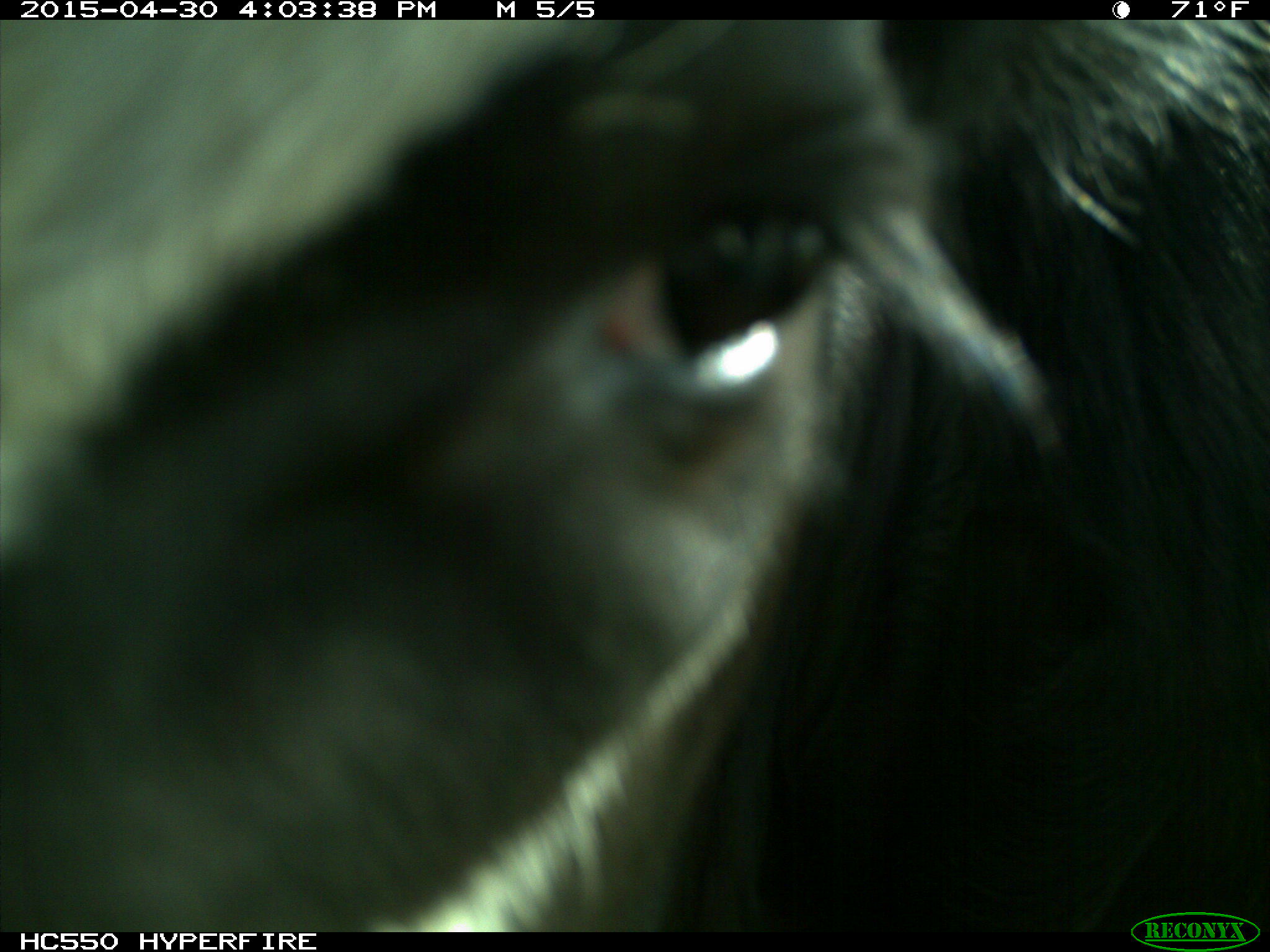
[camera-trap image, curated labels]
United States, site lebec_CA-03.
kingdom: Animalia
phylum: Chordata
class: Mammalia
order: Artiodactyla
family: Bovidae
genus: Bos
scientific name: Bos taurus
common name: domestic cow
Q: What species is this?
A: Bos taurus (domestic cow).